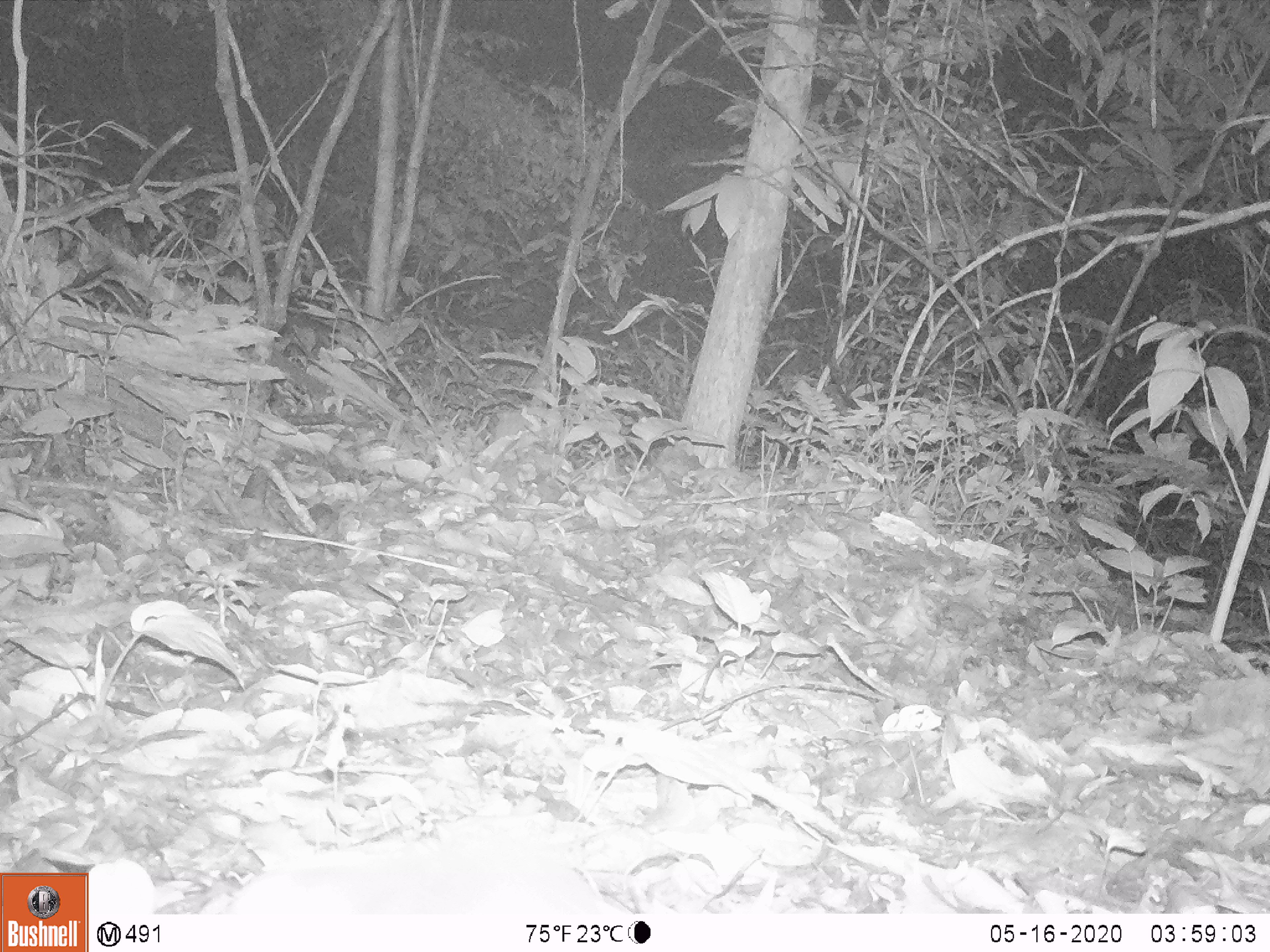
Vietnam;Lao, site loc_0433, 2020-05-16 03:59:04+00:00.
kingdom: Animalia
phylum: Chordata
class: Mammalia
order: Carnivora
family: Mustelidae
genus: Melogale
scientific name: Melogale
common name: ferret badger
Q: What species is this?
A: Ferret badger (Melogale).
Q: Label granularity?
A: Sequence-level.